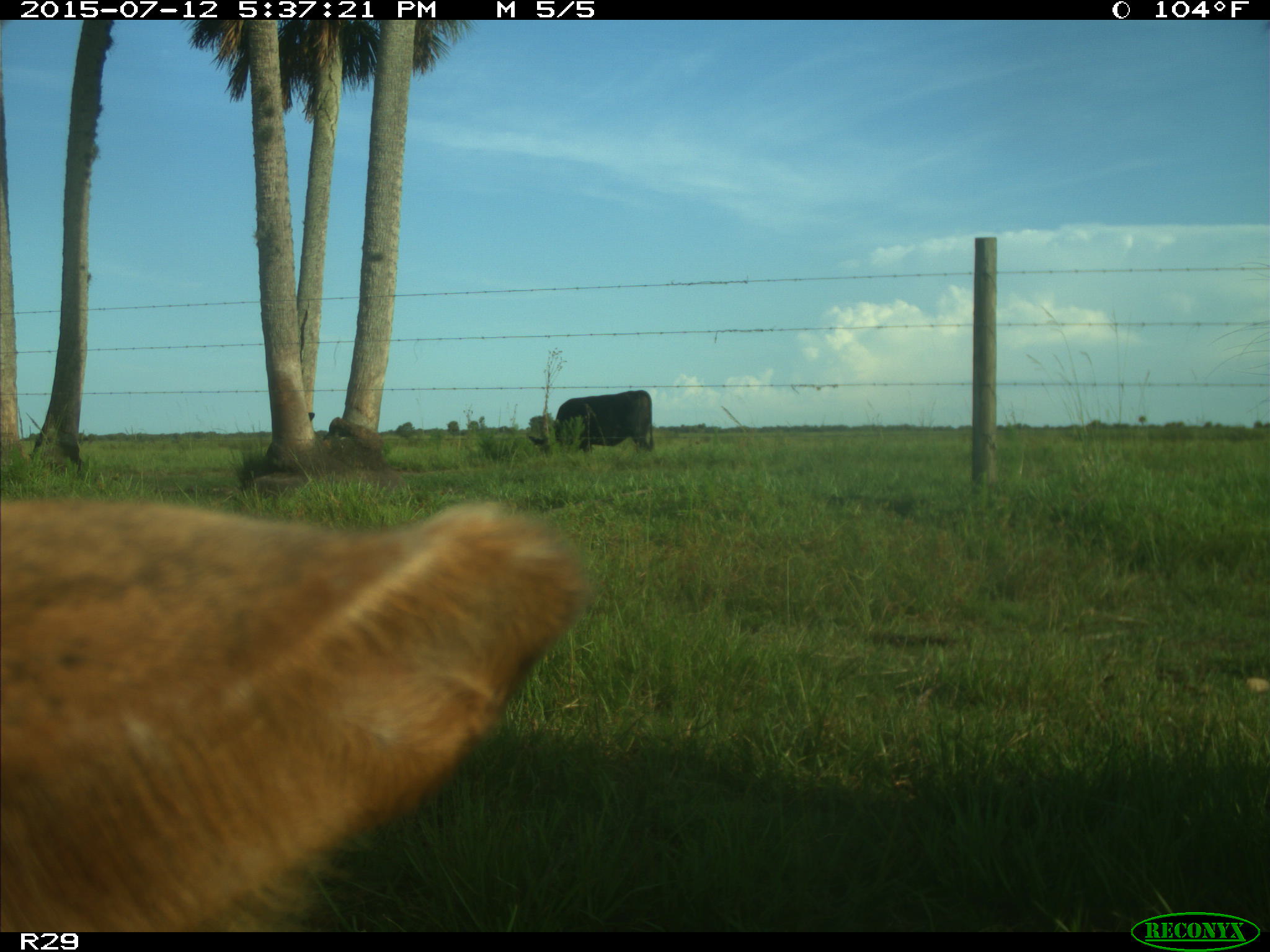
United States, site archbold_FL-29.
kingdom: Animalia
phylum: Chordata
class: Mammalia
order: Artiodactyla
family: Bovidae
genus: Bos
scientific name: Bos taurus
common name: domestic cow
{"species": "Bos taurus (domestic cow)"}